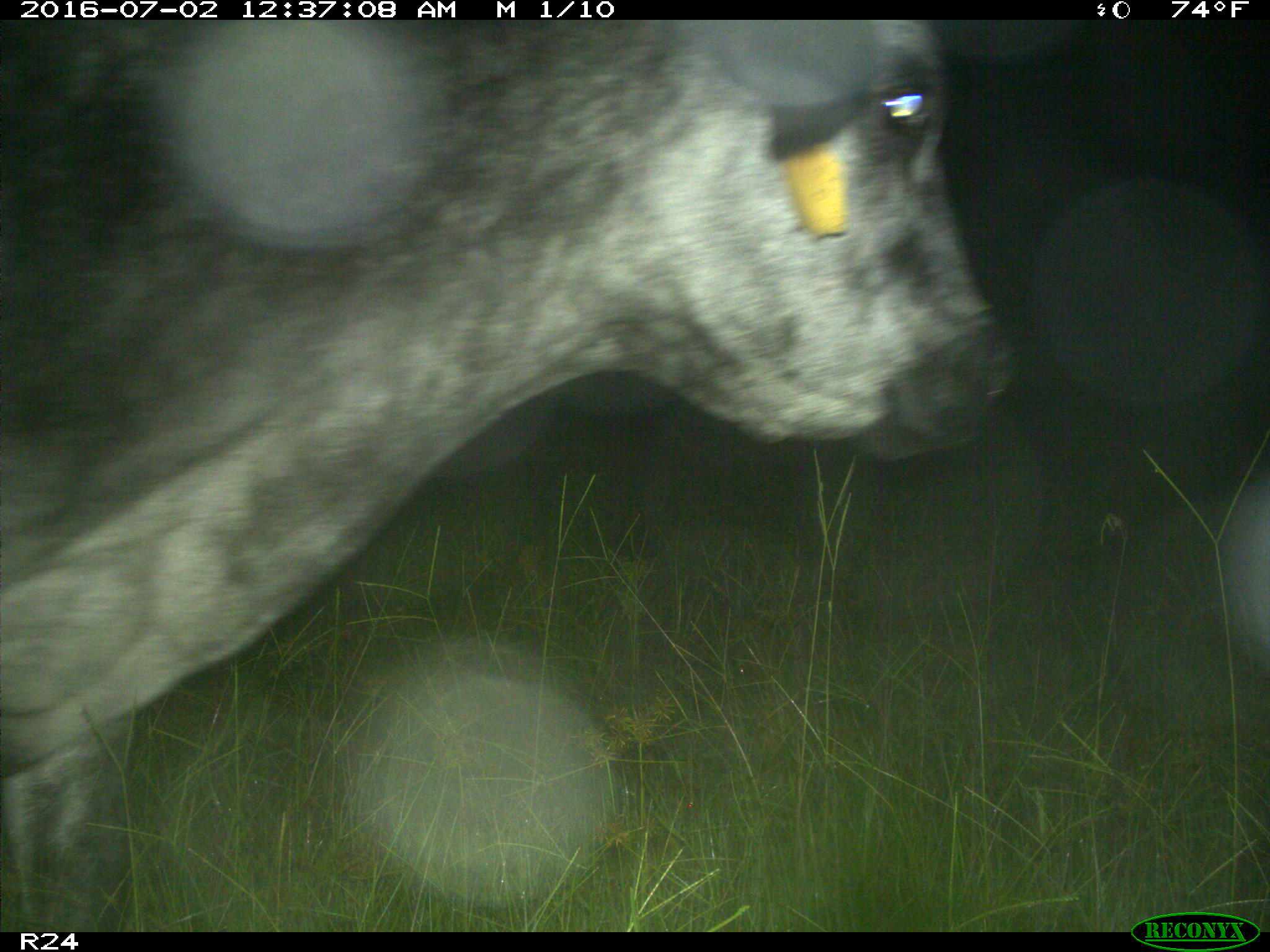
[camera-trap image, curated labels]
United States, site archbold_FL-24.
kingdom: Animalia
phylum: Chordata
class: Mammalia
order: Artiodactyla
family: Bovidae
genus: Bos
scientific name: Bos taurus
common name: domestic cow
Bos taurus (domestic cow).